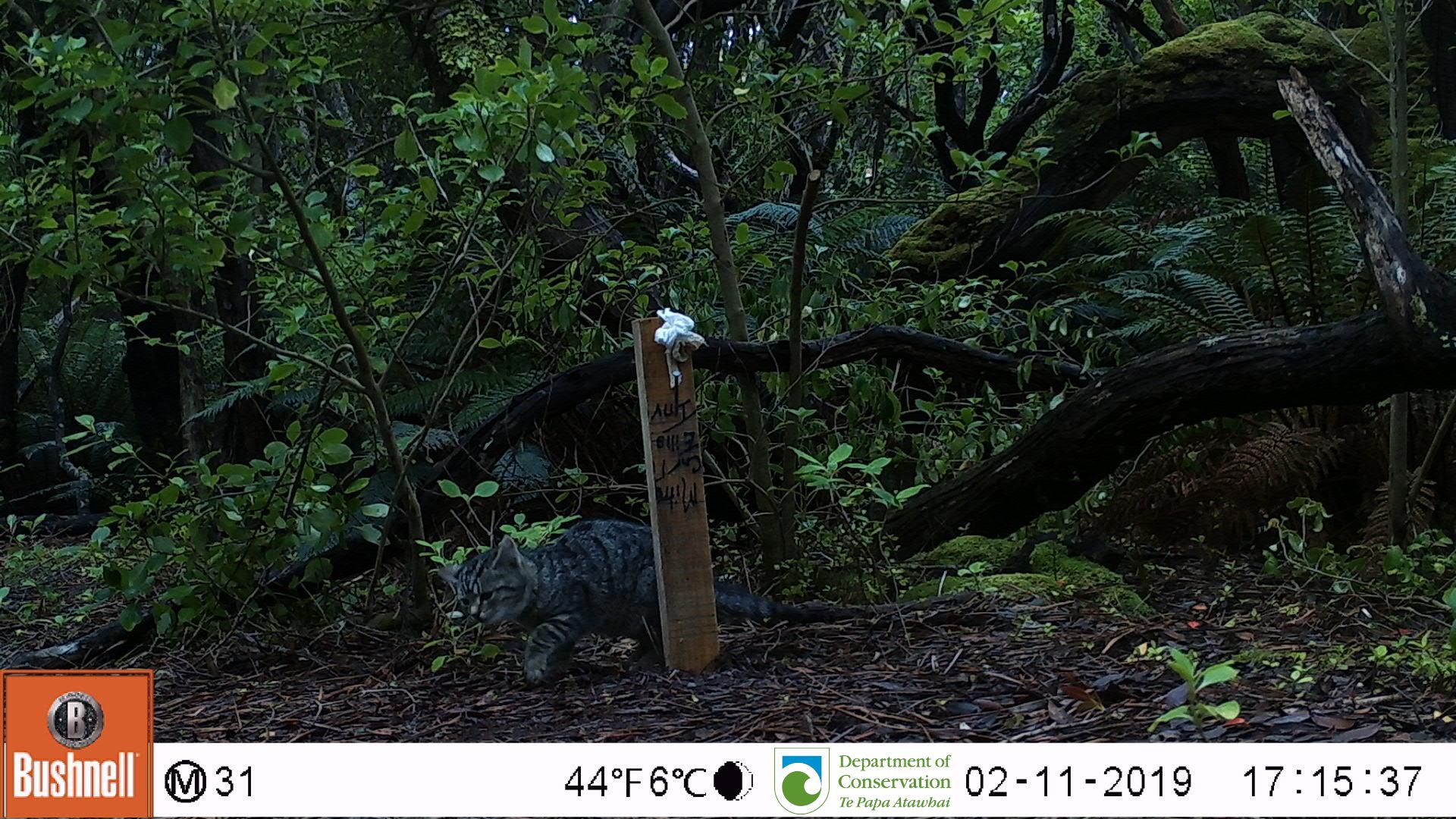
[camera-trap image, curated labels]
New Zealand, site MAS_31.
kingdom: Animalia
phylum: Chordata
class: Mammalia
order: Carnivora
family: Felidae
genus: Felis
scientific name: Felis catus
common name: domestic cat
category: cat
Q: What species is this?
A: Cat (domestic cat) (Felis catus).